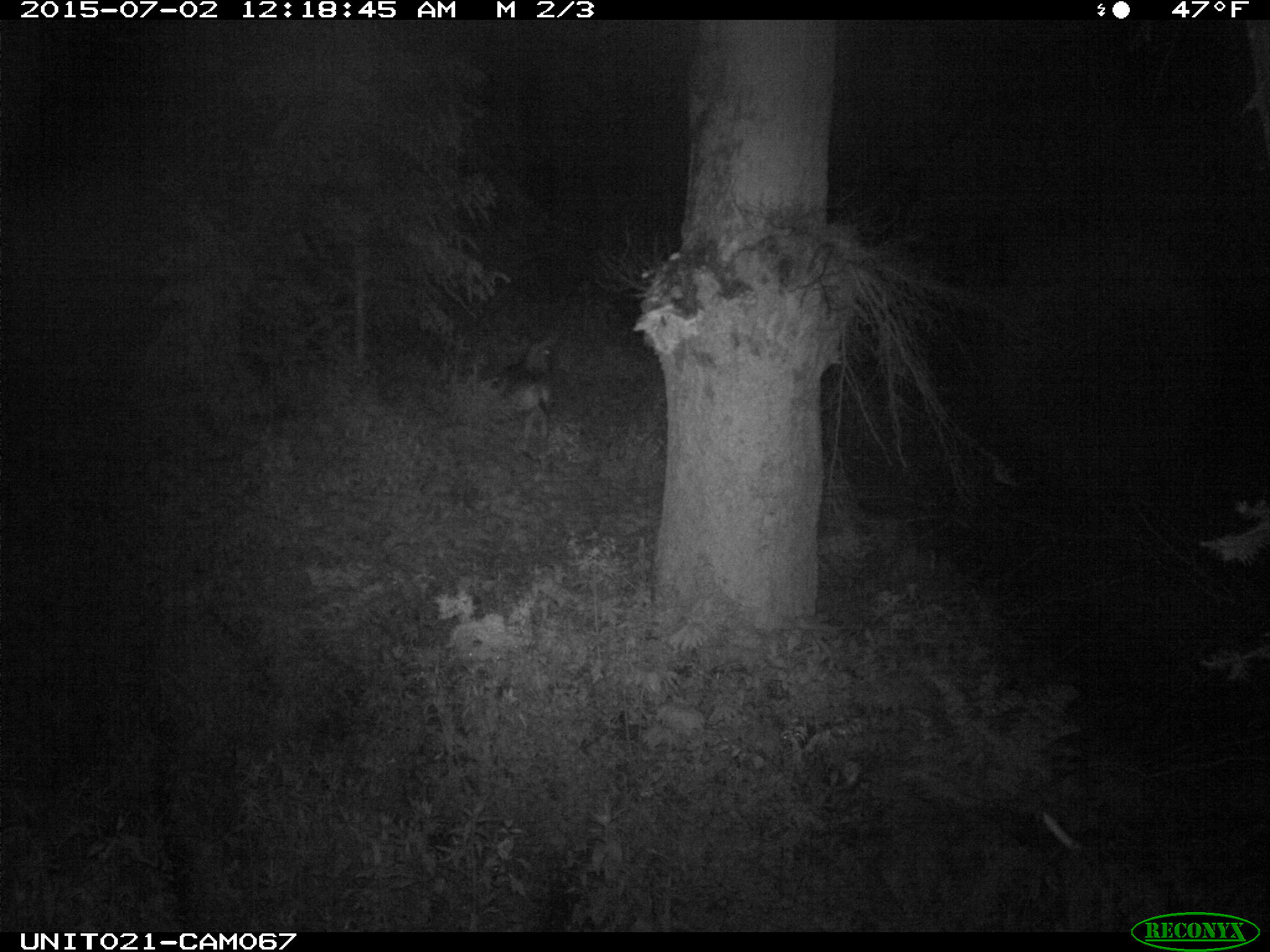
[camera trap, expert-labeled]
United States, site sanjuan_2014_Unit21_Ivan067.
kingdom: Animalia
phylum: Chordata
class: Mammalia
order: Artiodactyla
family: Cervidae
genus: Odocoileus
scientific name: Odocoileus hemionus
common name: mule deer